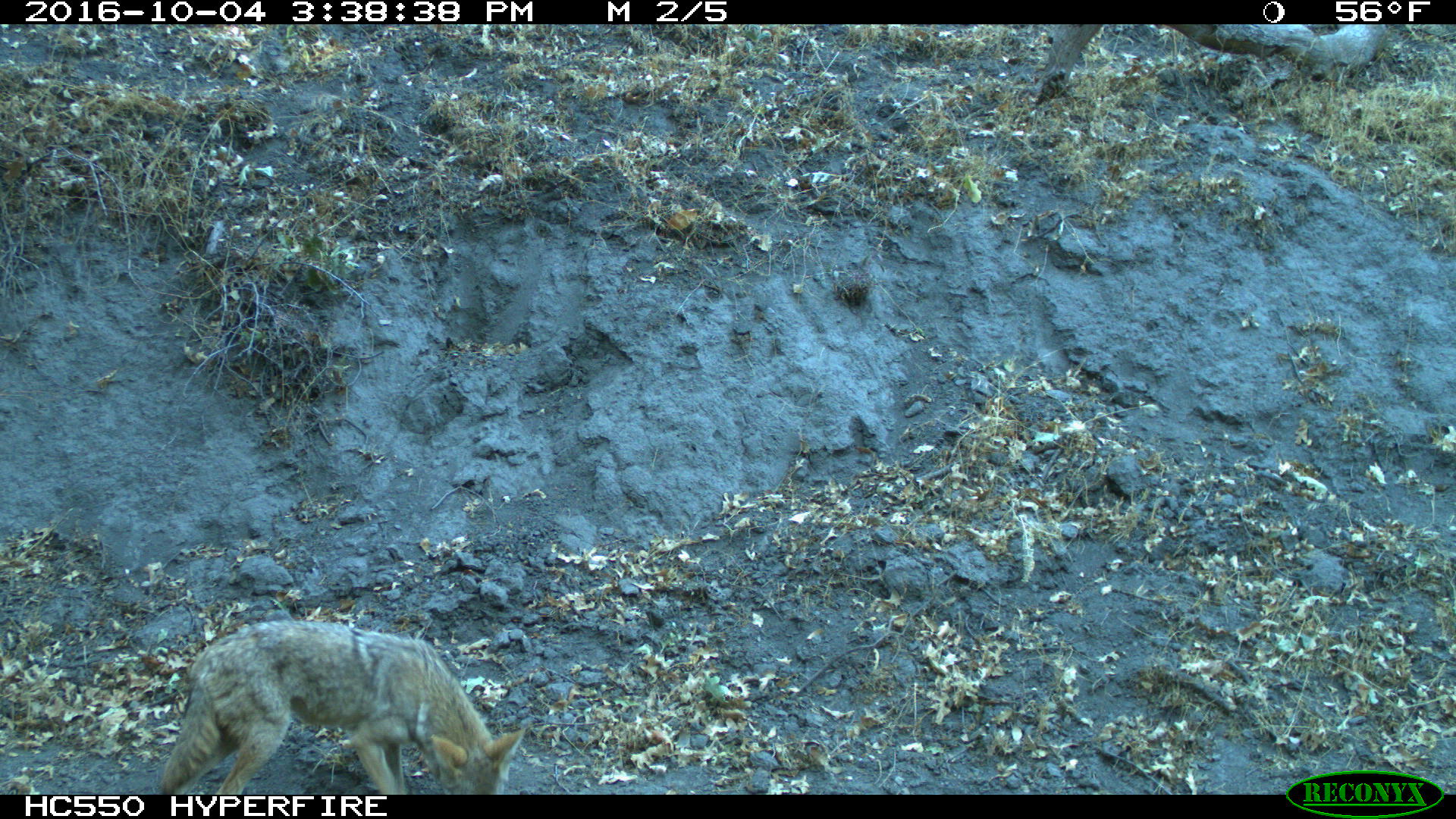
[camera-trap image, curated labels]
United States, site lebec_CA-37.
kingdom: Animalia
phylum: Chordata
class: Mammalia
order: Carnivora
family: Canidae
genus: Canis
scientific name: Canis latrans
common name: coyote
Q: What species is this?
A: Canis latrans (coyote).